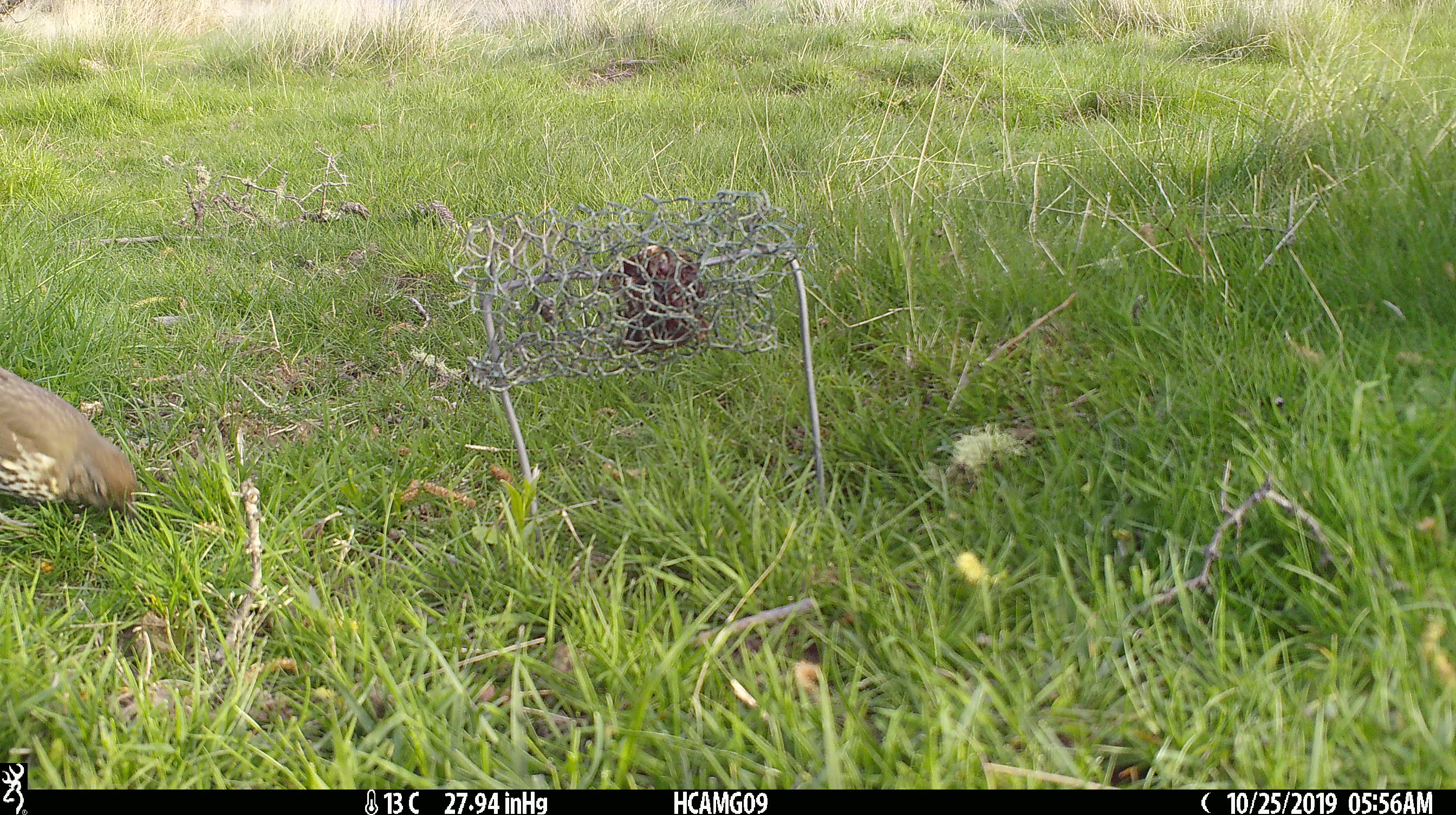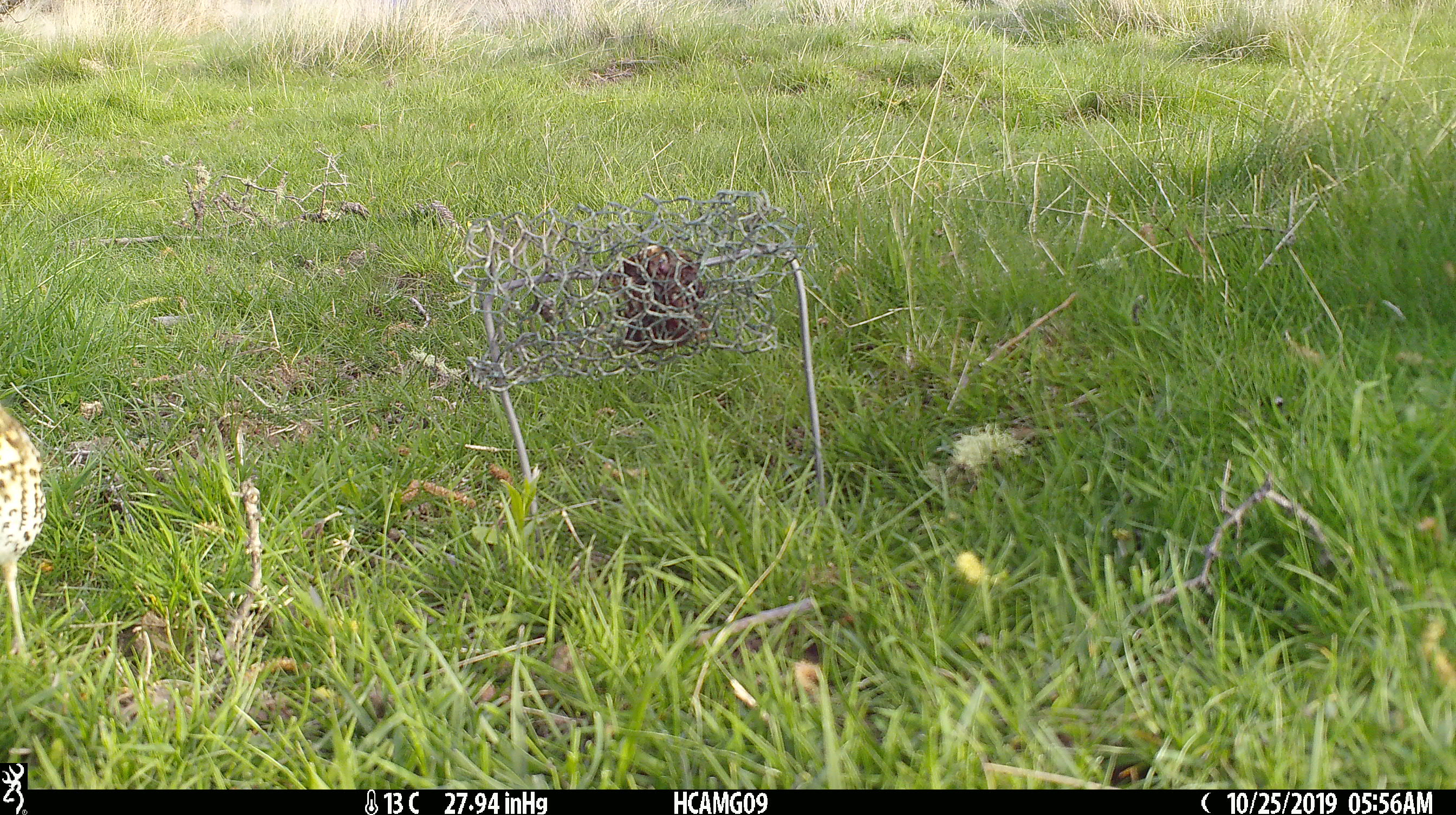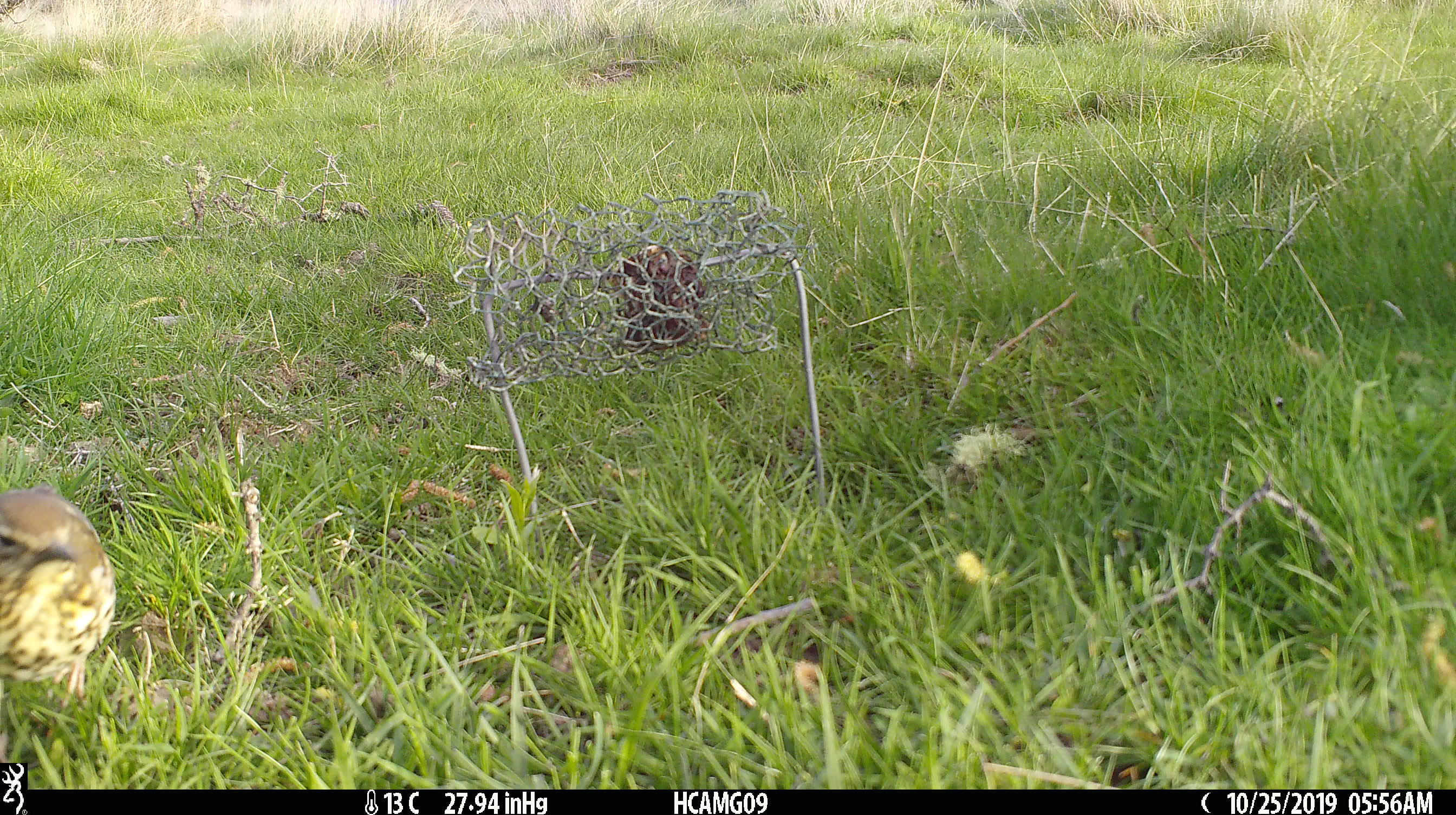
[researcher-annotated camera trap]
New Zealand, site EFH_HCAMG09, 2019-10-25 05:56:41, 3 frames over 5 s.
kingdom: Animalia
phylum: Chordata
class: Aves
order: Passeriformes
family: Turdidae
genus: Turdus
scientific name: Turdus philomelos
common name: song thrush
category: thrush